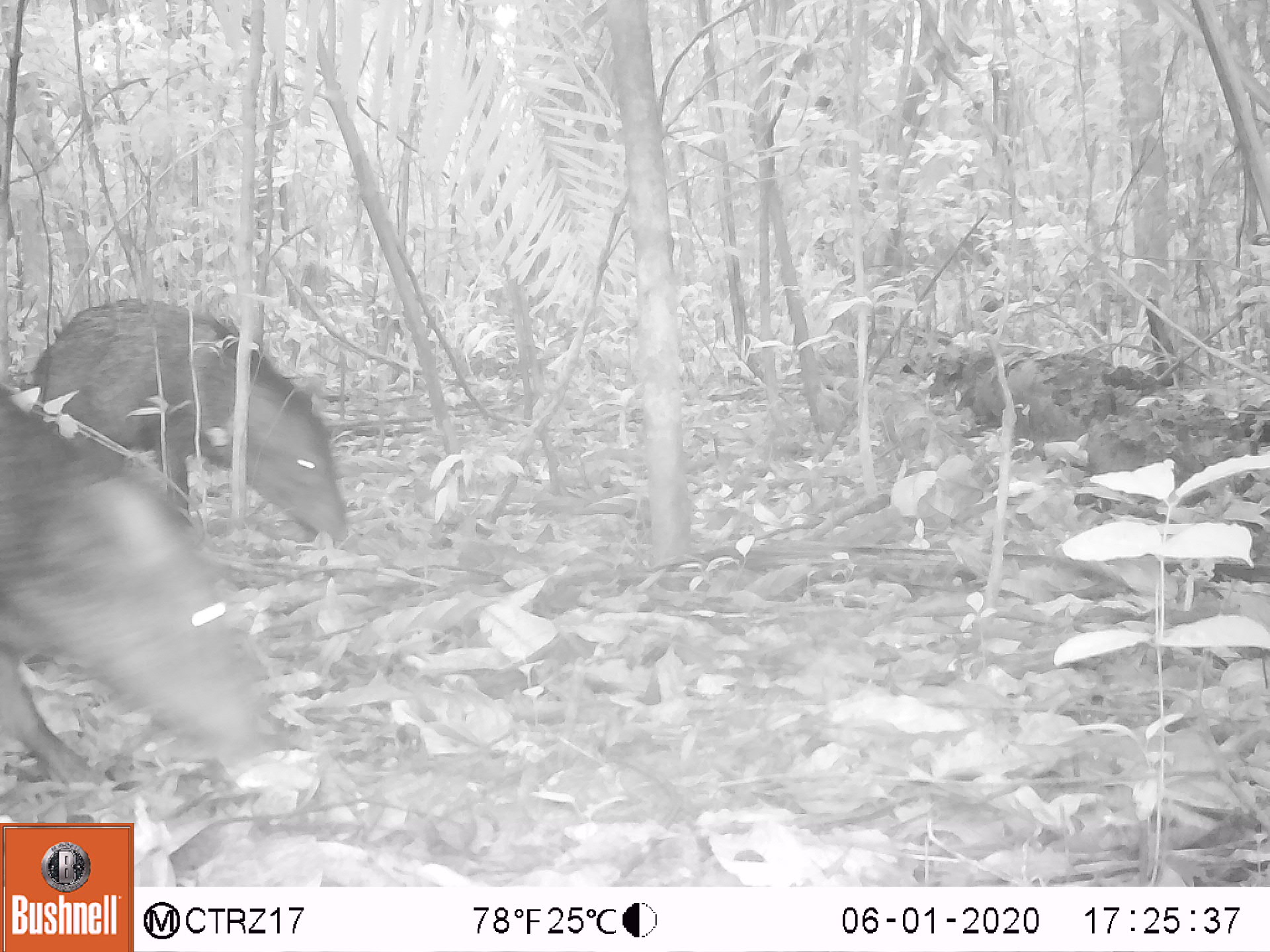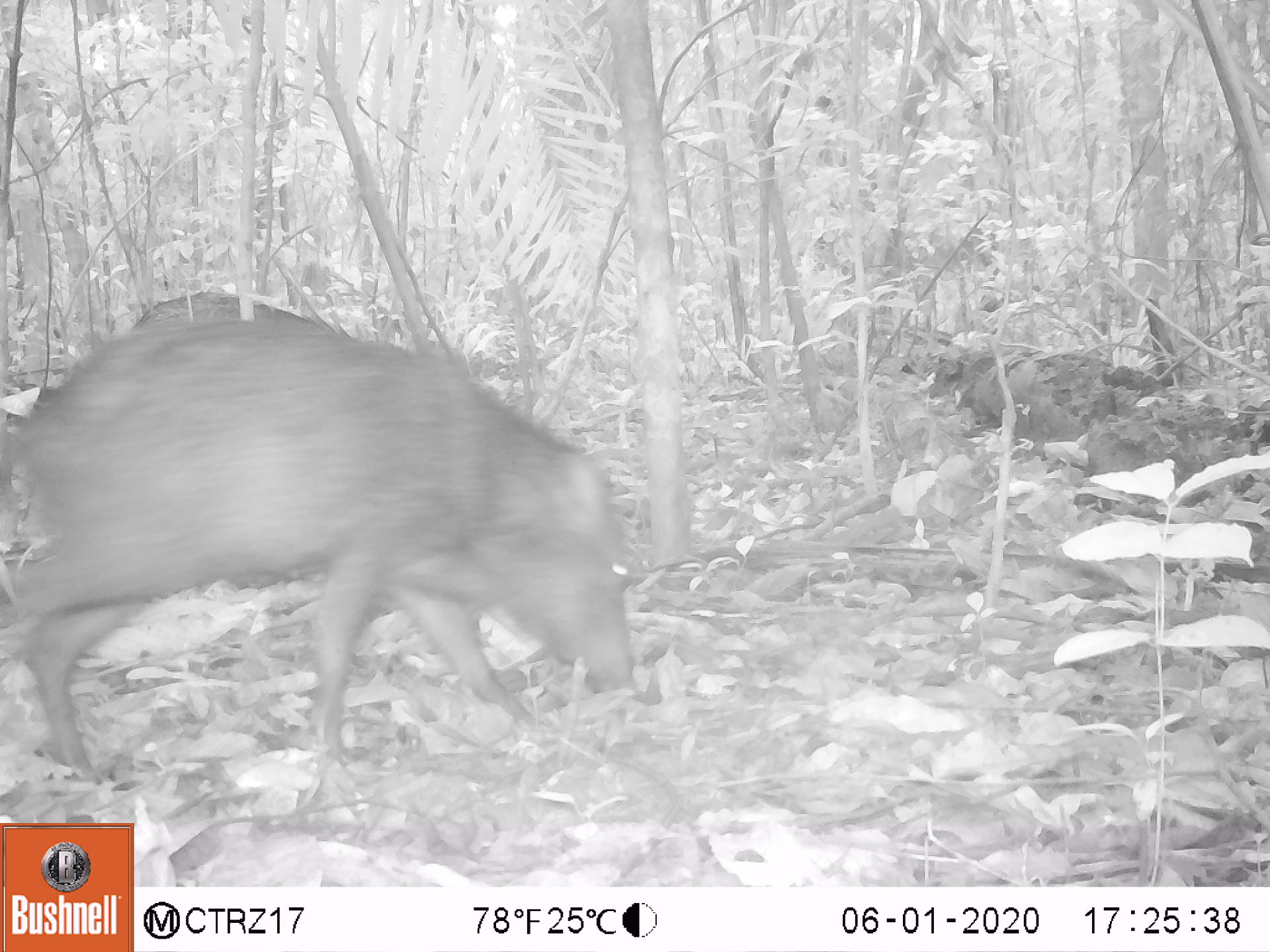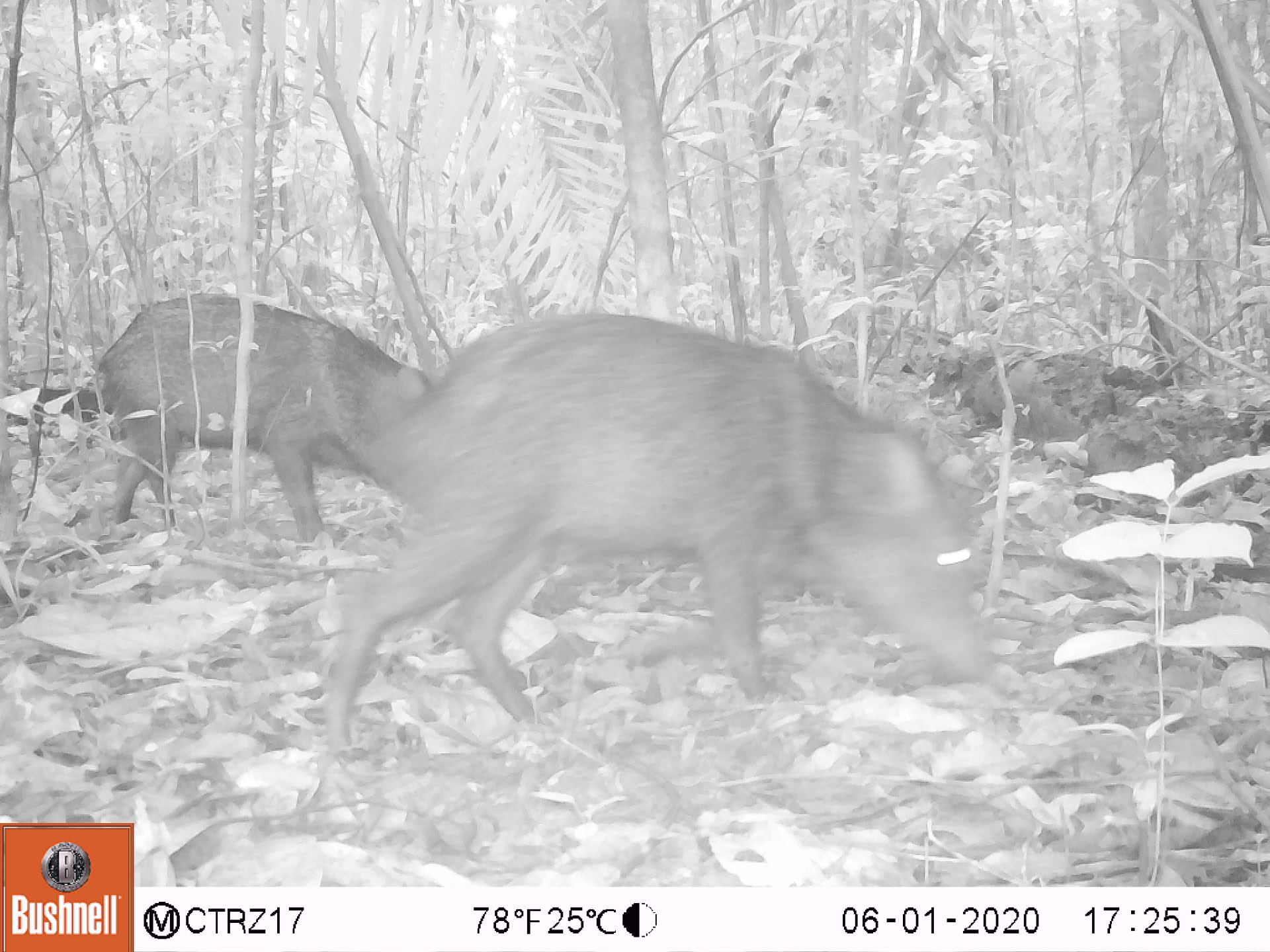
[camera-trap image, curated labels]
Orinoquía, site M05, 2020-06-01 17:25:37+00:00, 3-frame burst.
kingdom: Animalia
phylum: Chordata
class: Mammalia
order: Artiodactyla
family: Tayassuidae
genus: Pecari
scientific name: Pecari tajacu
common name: collared peccary